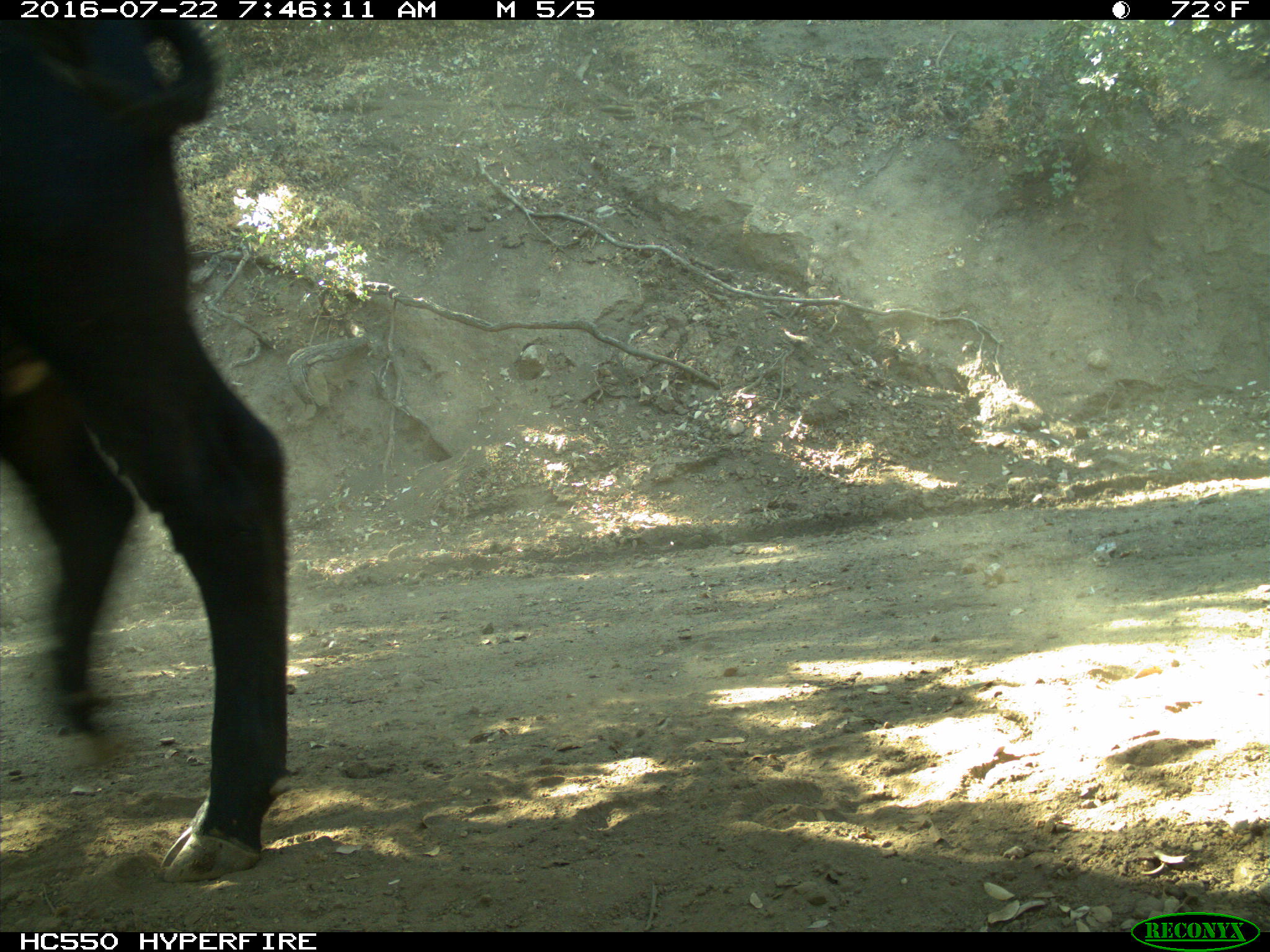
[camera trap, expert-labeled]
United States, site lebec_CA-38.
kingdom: Animalia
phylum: Chordata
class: Mammalia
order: Artiodactyla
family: Bovidae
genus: Bos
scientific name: Bos taurus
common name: domestic cow